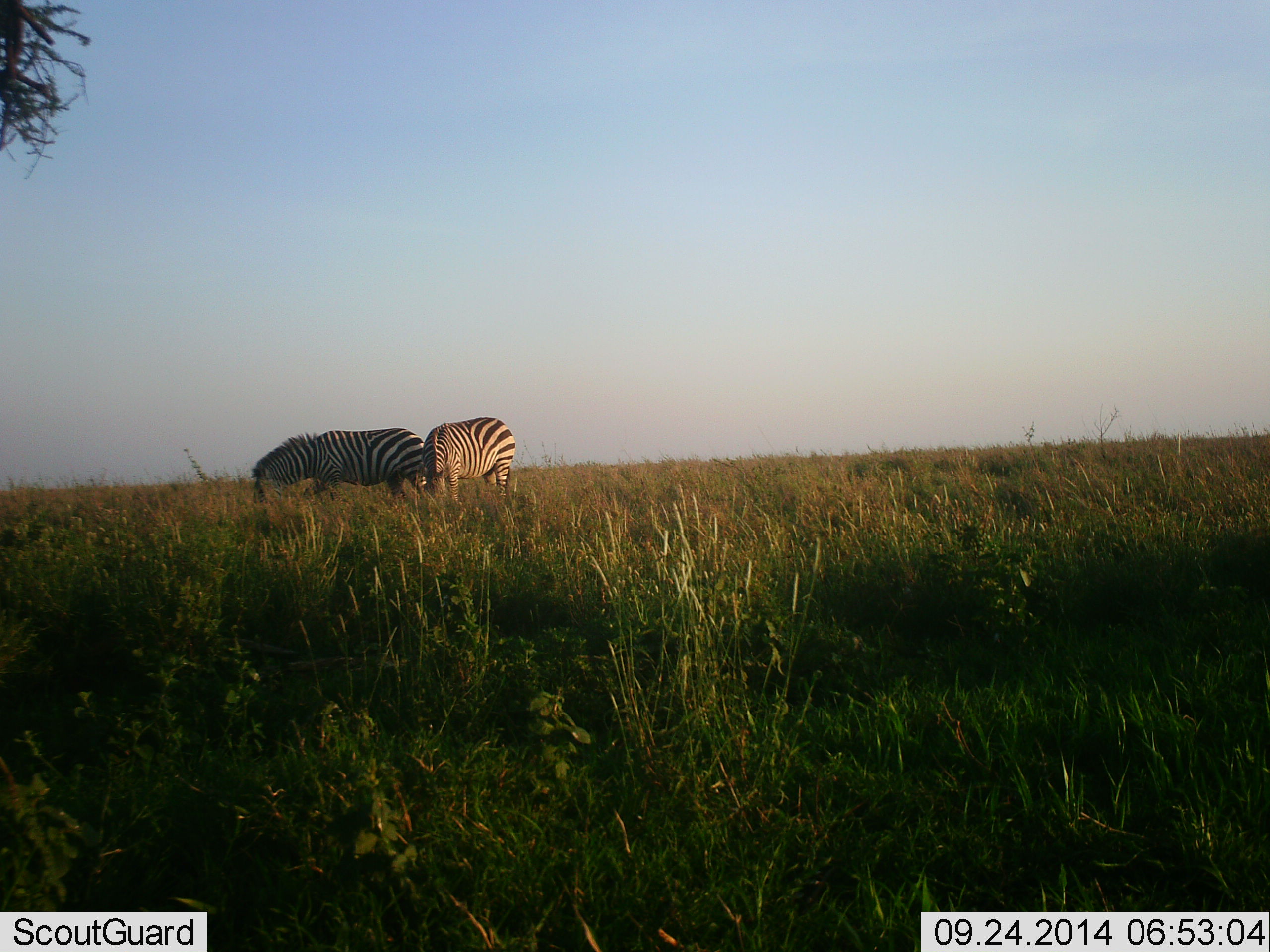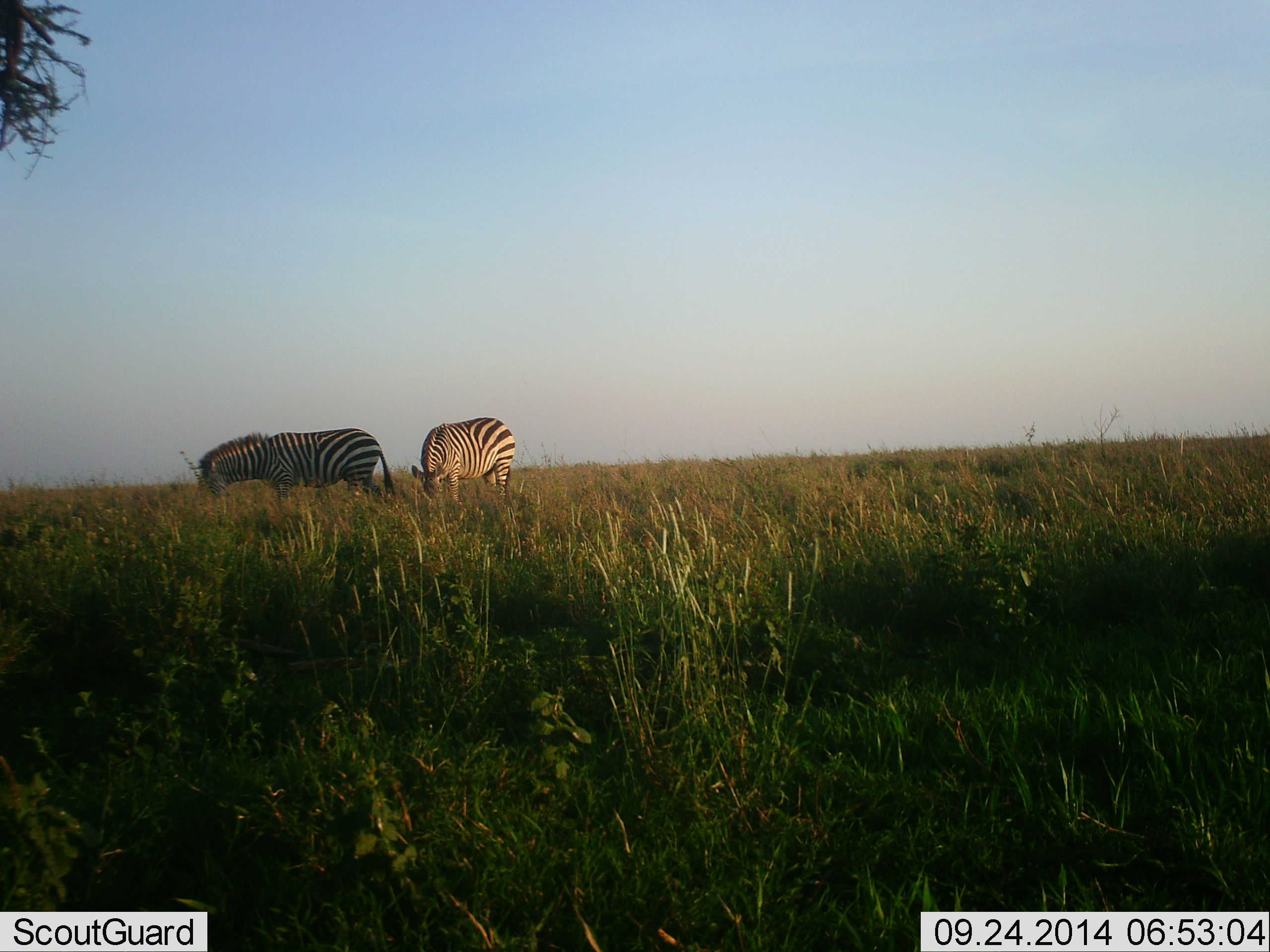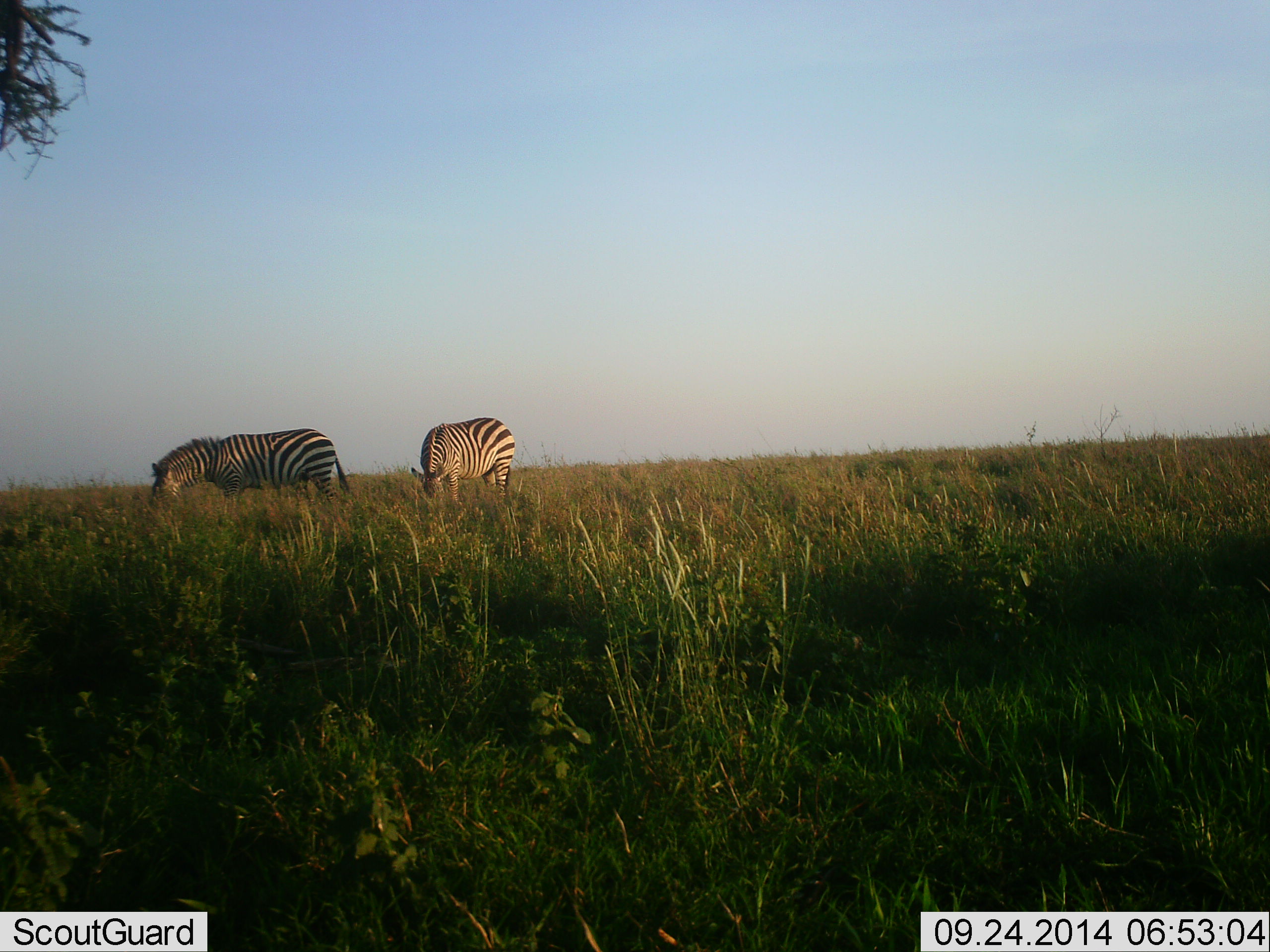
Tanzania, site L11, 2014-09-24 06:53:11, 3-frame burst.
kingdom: Animalia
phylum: Chordata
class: Mammalia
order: Perissodactyla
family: Equidae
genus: Equus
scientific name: Equus quagga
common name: plains zebra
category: zebra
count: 2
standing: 10%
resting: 0%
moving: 80%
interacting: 0%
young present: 0%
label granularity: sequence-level